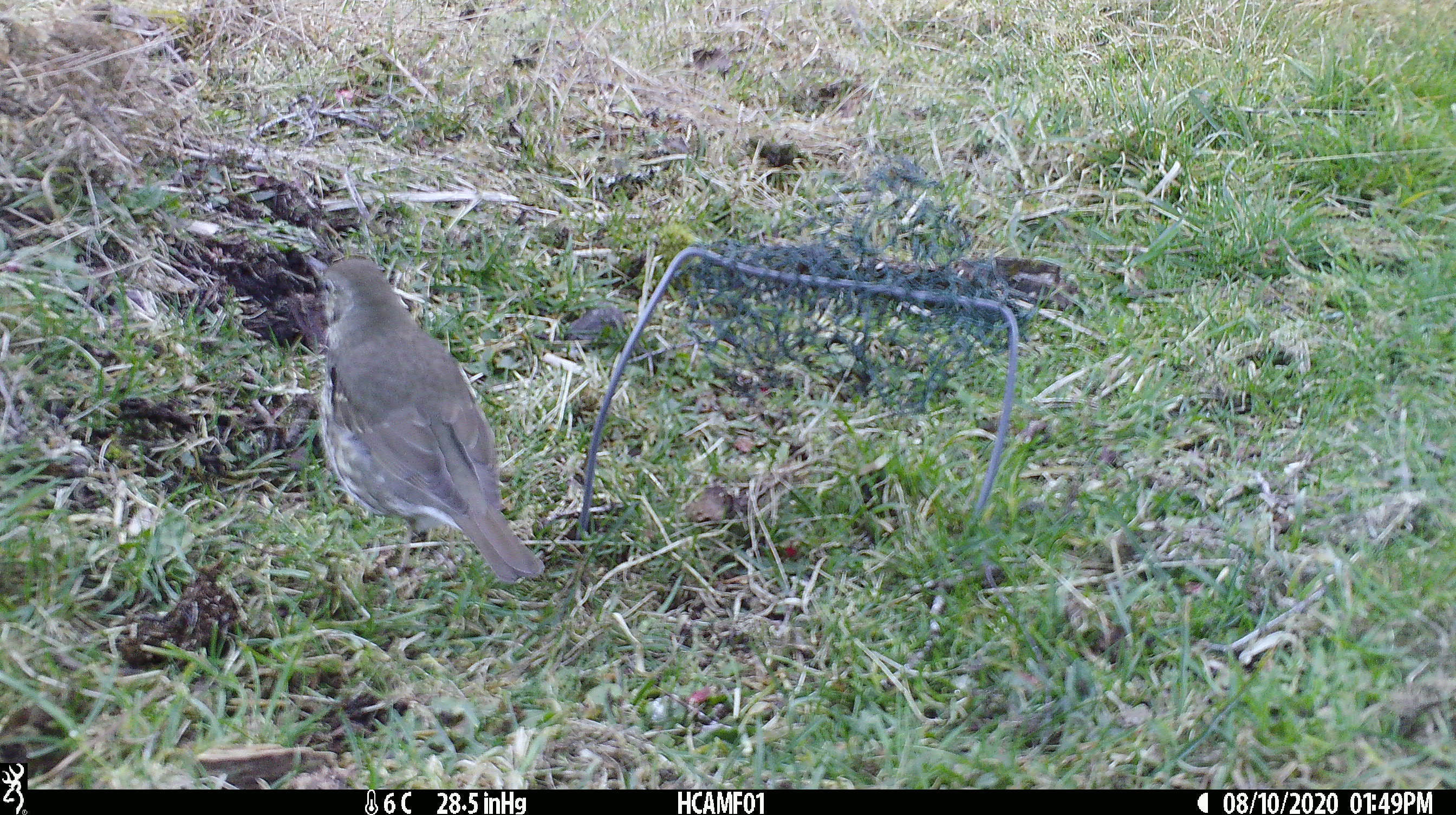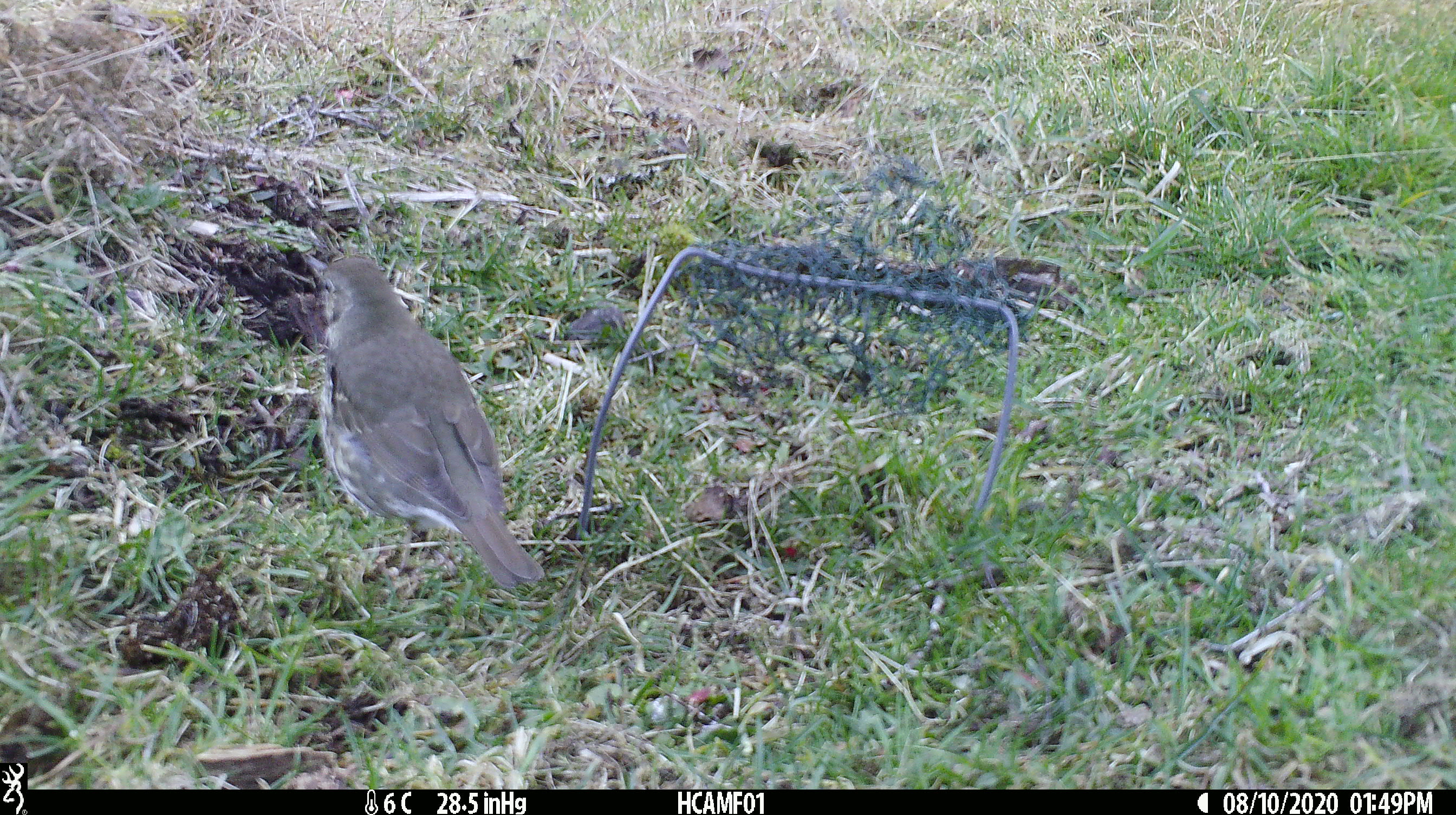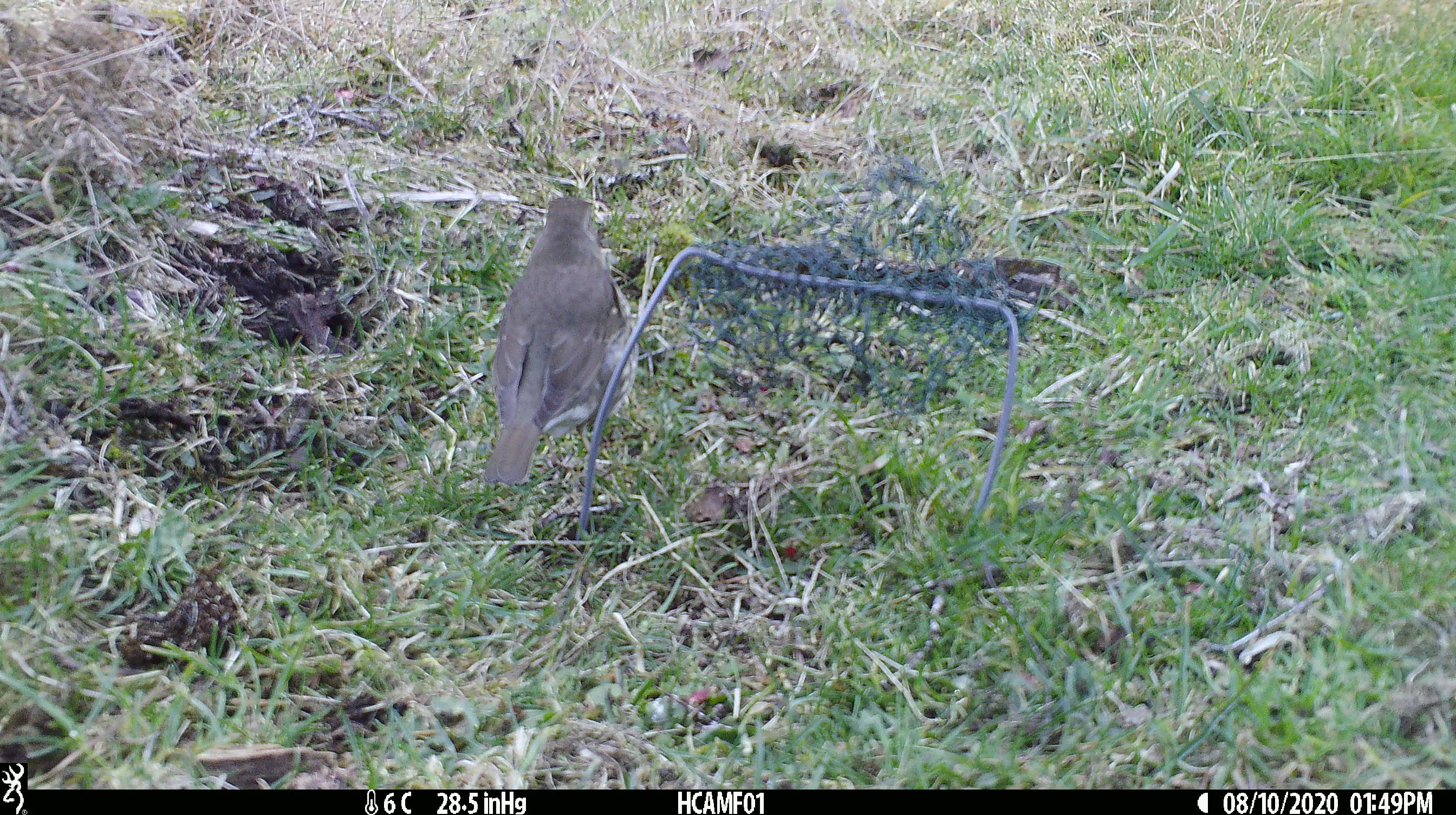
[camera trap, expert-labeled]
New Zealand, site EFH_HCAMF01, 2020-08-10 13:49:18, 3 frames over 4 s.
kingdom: Animalia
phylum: Chordata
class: Aves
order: Passeriformes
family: Turdidae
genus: Turdus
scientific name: Turdus philomelos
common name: song thrush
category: thrush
Thrush (song thrush) (Turdus philomelos).